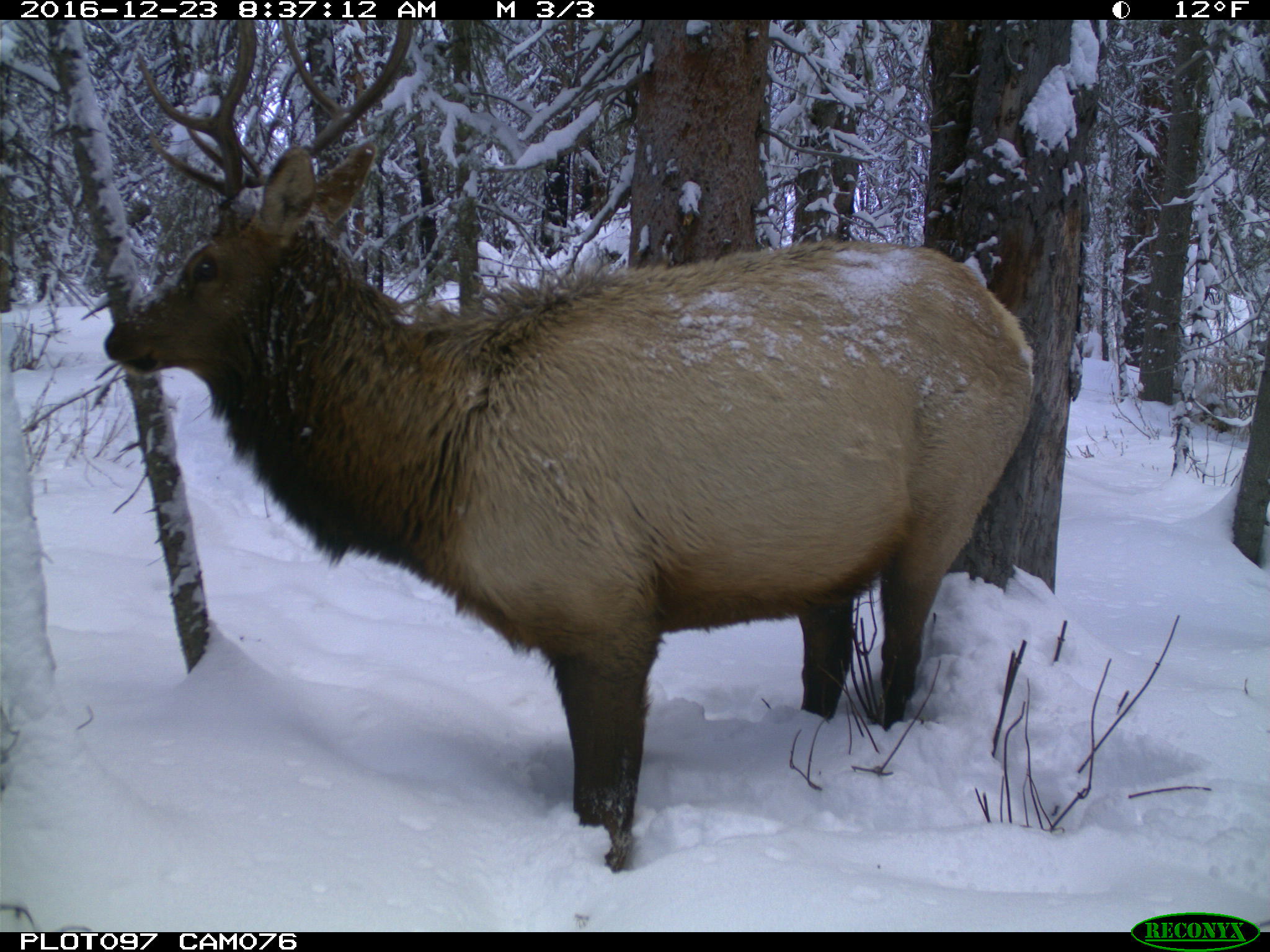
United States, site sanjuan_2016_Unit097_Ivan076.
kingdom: Animalia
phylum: Chordata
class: Mammalia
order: Artiodactyla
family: Cervidae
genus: Cervus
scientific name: Cervus elaphus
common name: red deer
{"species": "Cervus elaphus (red deer)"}